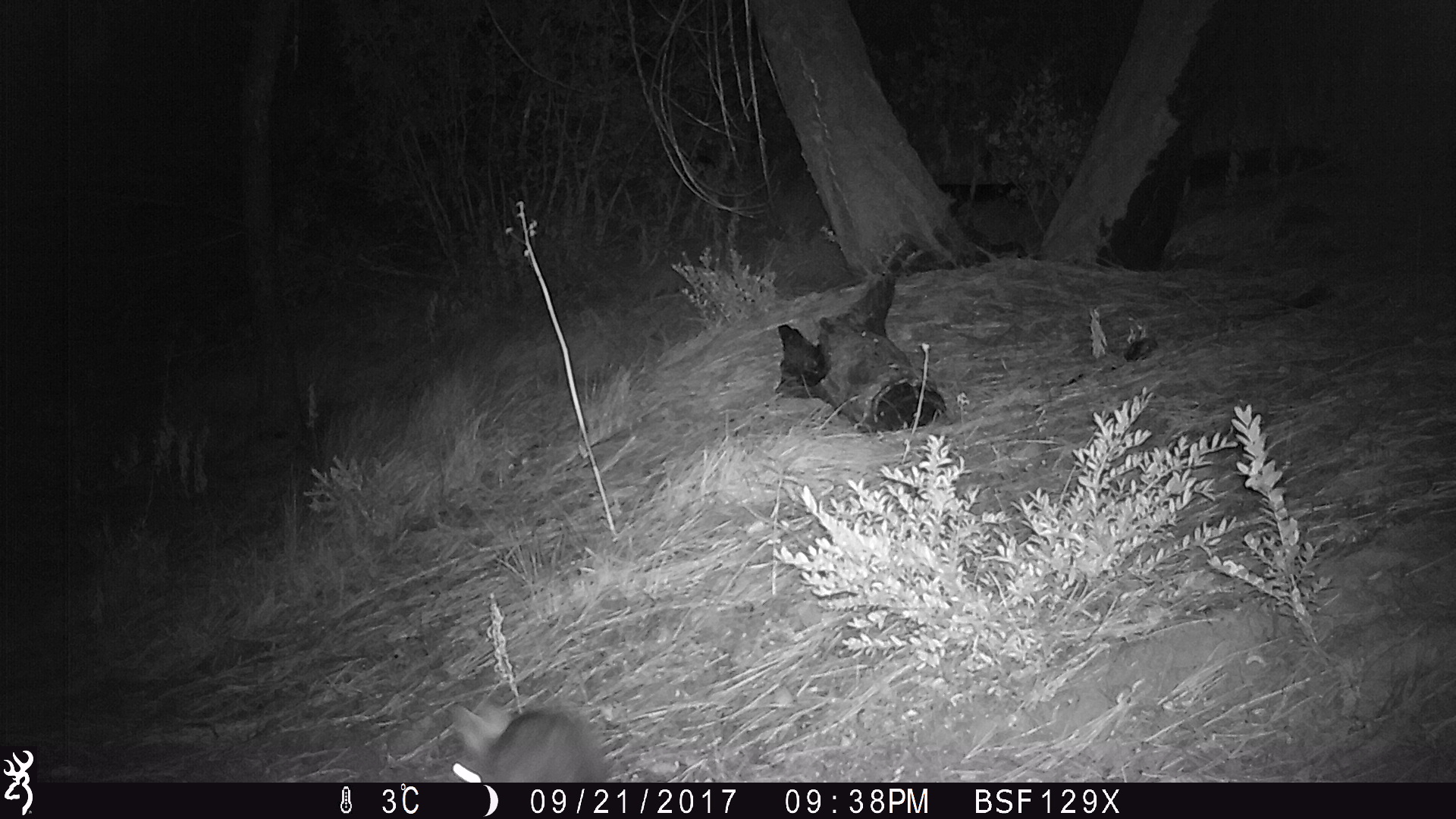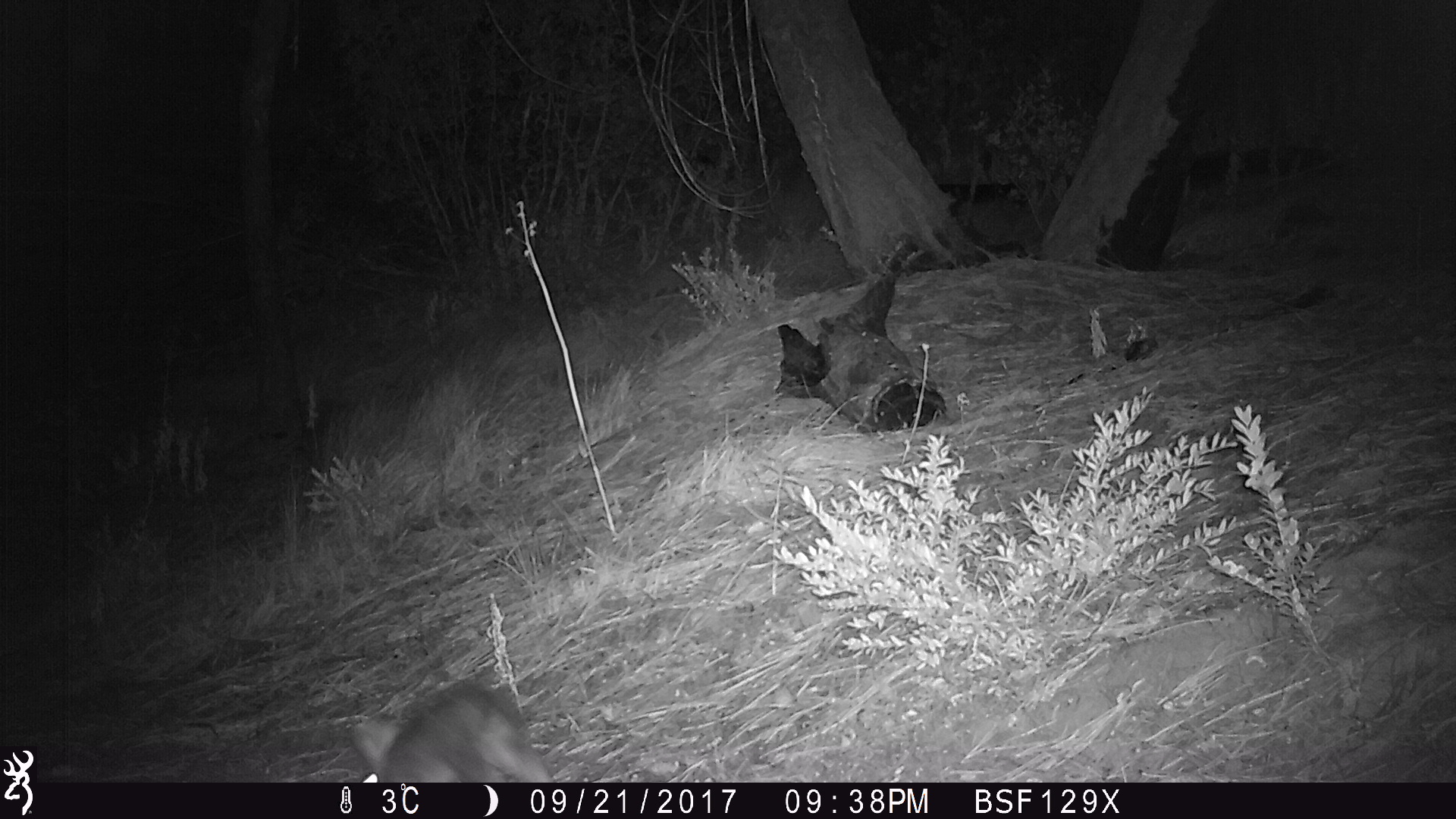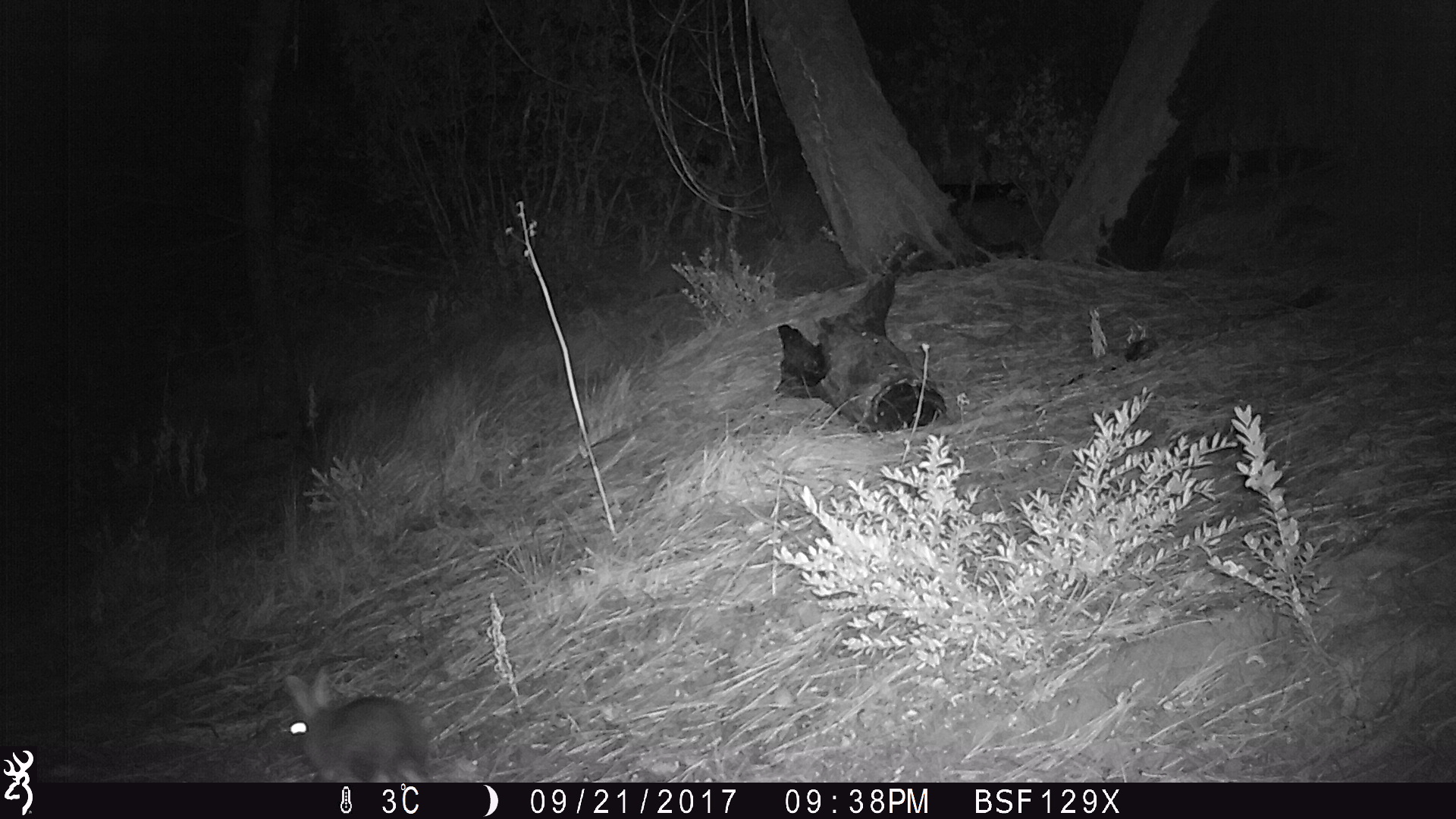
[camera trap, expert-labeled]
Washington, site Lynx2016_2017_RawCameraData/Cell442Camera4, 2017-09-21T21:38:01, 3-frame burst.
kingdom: Animalia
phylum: Chordata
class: Mammalia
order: Lagomorpha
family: Leporidae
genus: Lepus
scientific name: Lepus americanus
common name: snowshoe hare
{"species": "Lepus americanus (snowshoe hare)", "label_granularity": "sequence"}